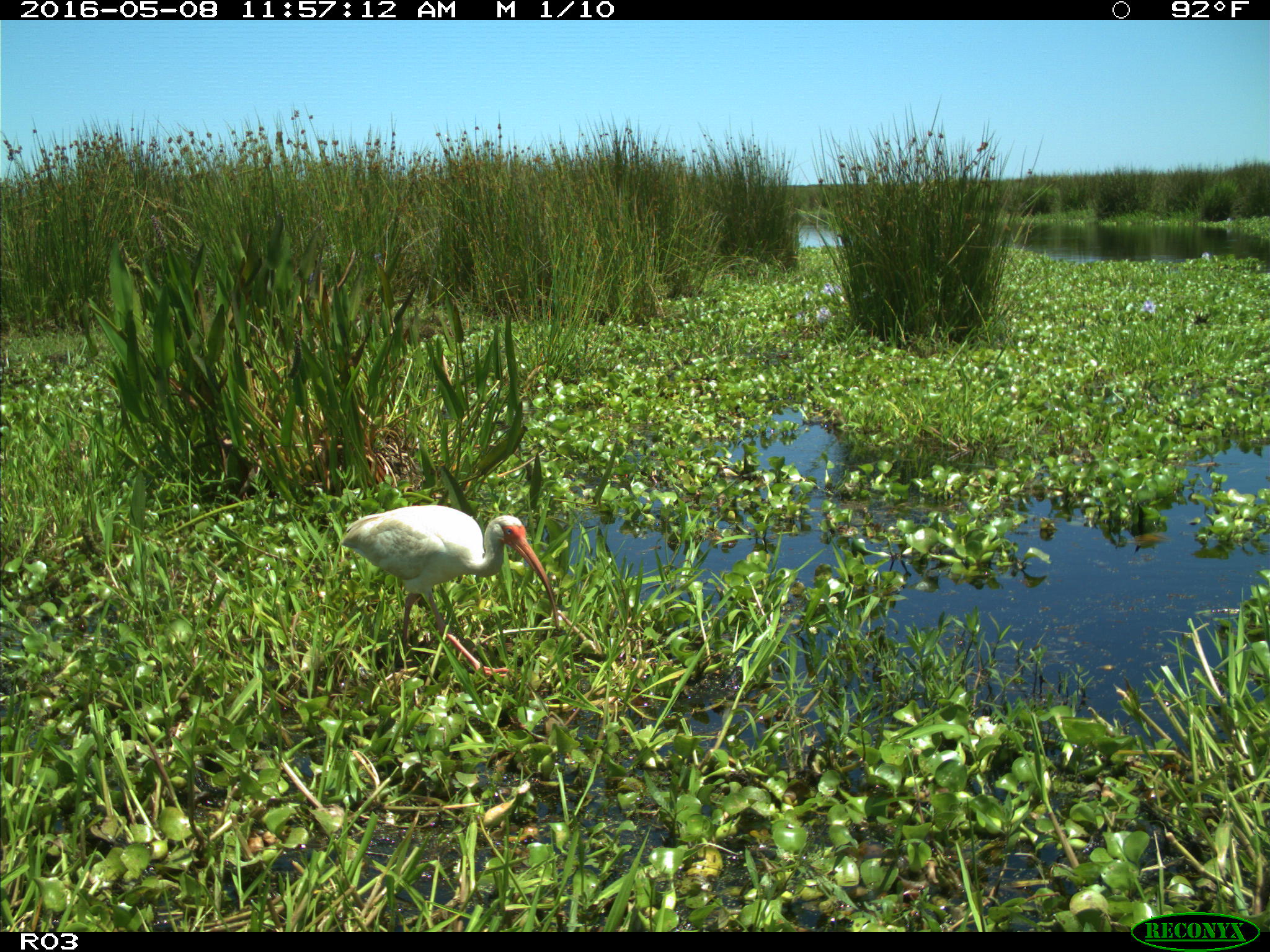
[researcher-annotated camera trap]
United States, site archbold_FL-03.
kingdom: Animalia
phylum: Chordata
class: Aves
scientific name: Aves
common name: birds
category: unidentified bird